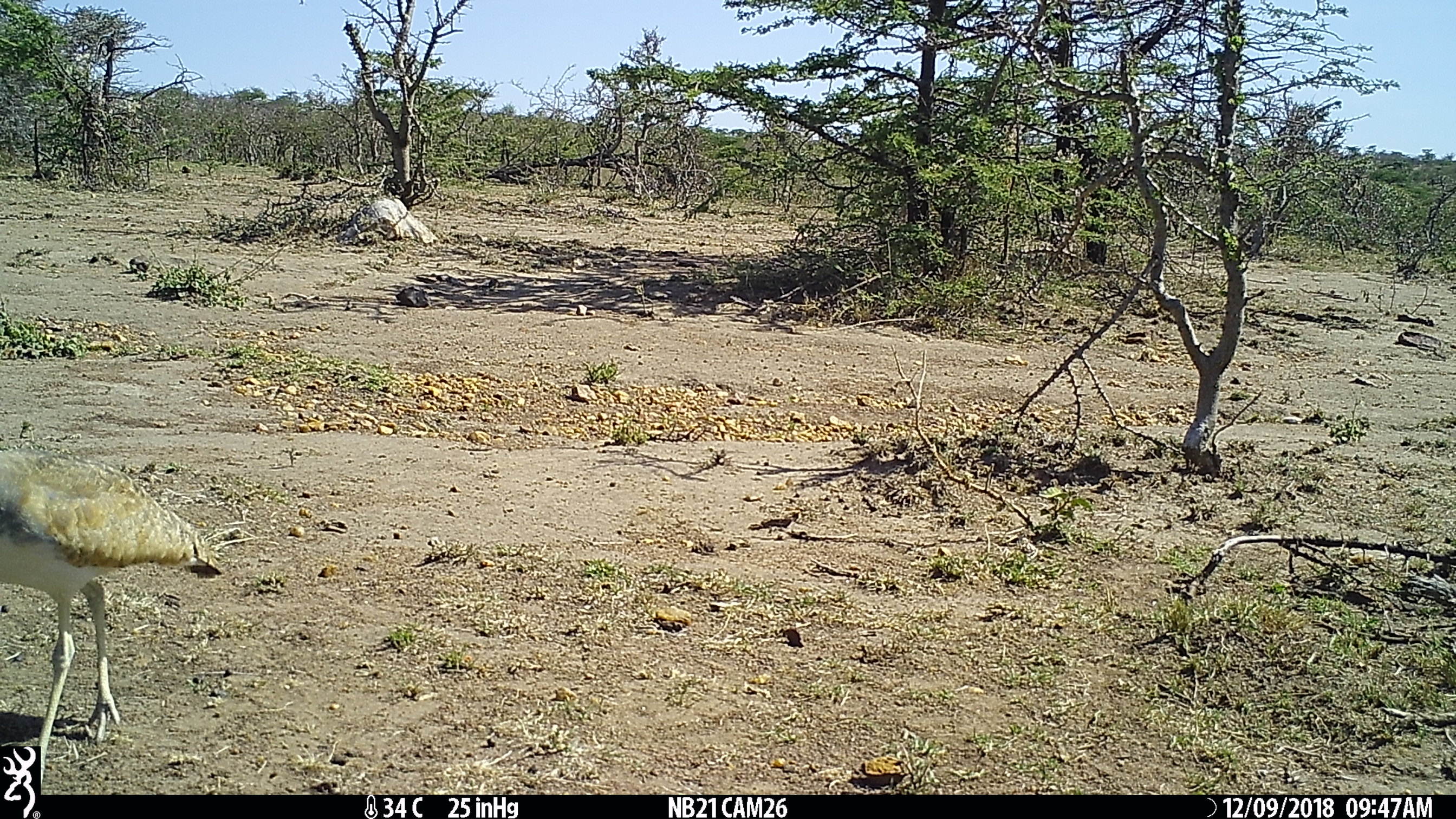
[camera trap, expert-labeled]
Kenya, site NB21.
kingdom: Animalia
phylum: Chordata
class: Aves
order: Otidiformes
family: Otididae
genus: Eupodotis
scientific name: Eupodotis senegalensis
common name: white-bellied bustard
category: bustard white bellied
Bustard white bellied (white-bellied bustard) (Eupodotis senegalensis).